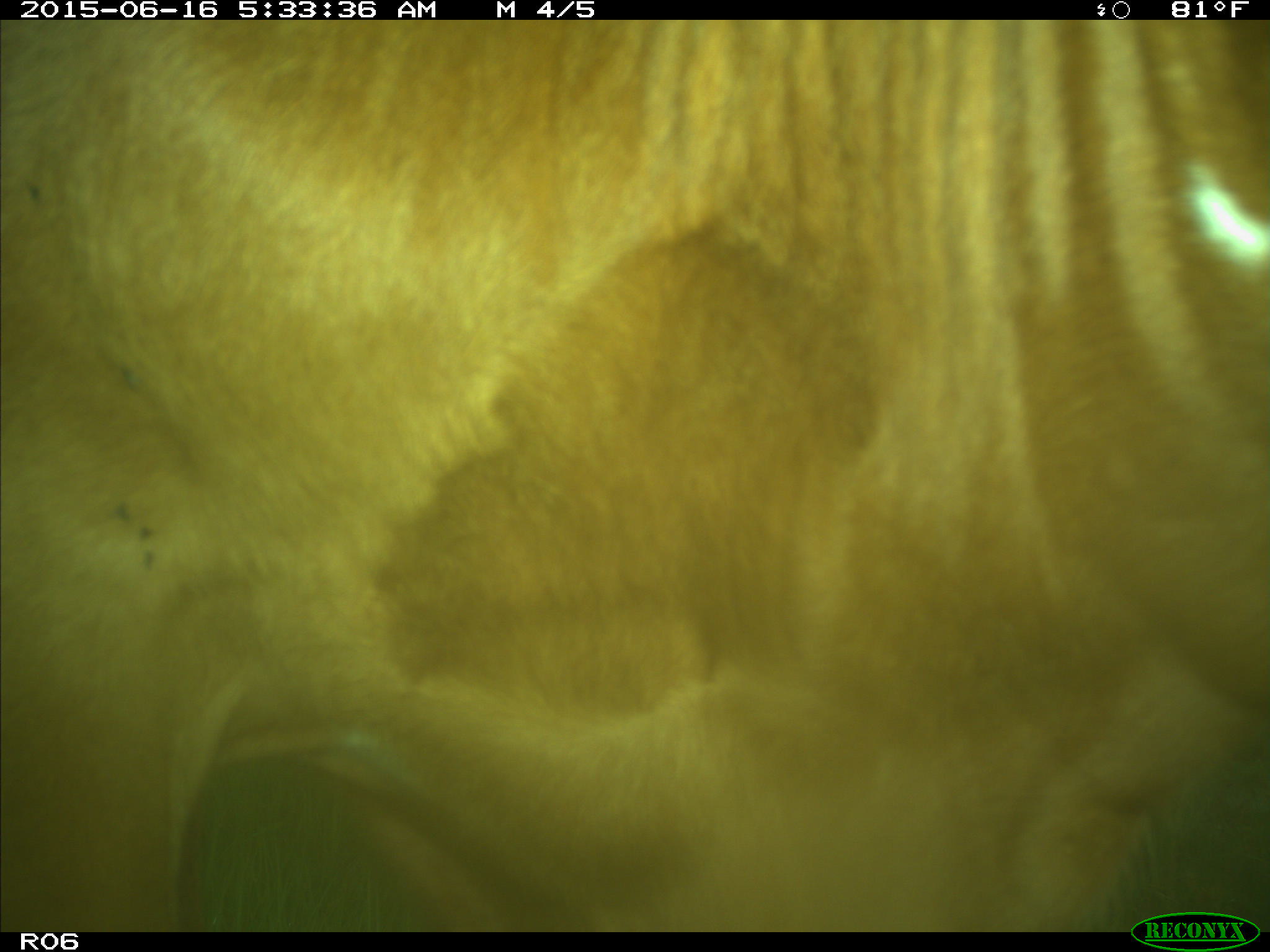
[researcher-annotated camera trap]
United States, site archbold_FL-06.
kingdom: Animalia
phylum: Chordata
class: Mammalia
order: Artiodactyla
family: Bovidae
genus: Bos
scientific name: Bos taurus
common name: domestic cow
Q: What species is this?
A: Bos taurus (domestic cow).